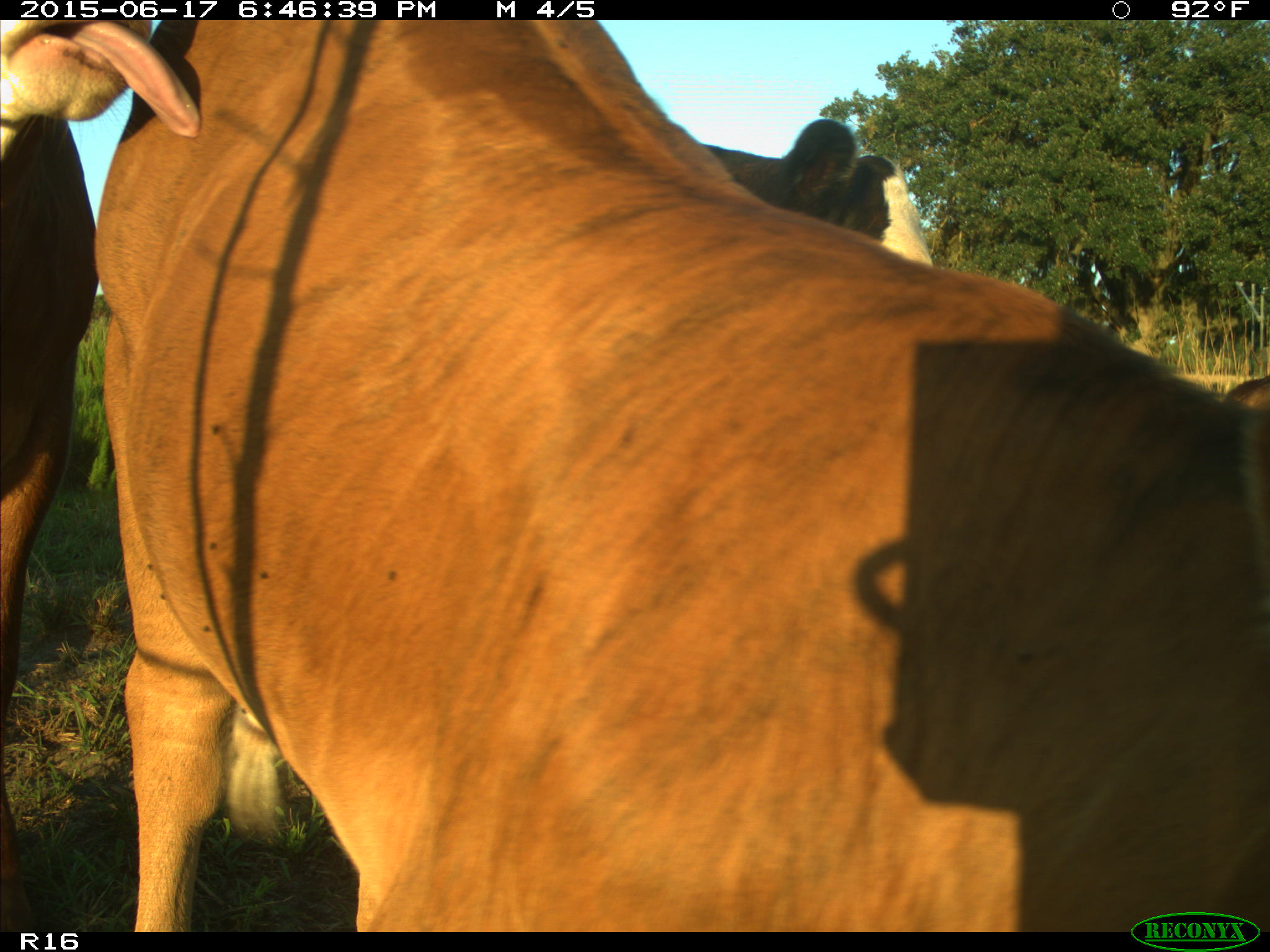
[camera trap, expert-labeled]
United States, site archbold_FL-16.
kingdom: Animalia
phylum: Chordata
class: Mammalia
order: Artiodactyla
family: Bovidae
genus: Bos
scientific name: Bos taurus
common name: domestic cow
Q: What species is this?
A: Bos taurus (domestic cow).